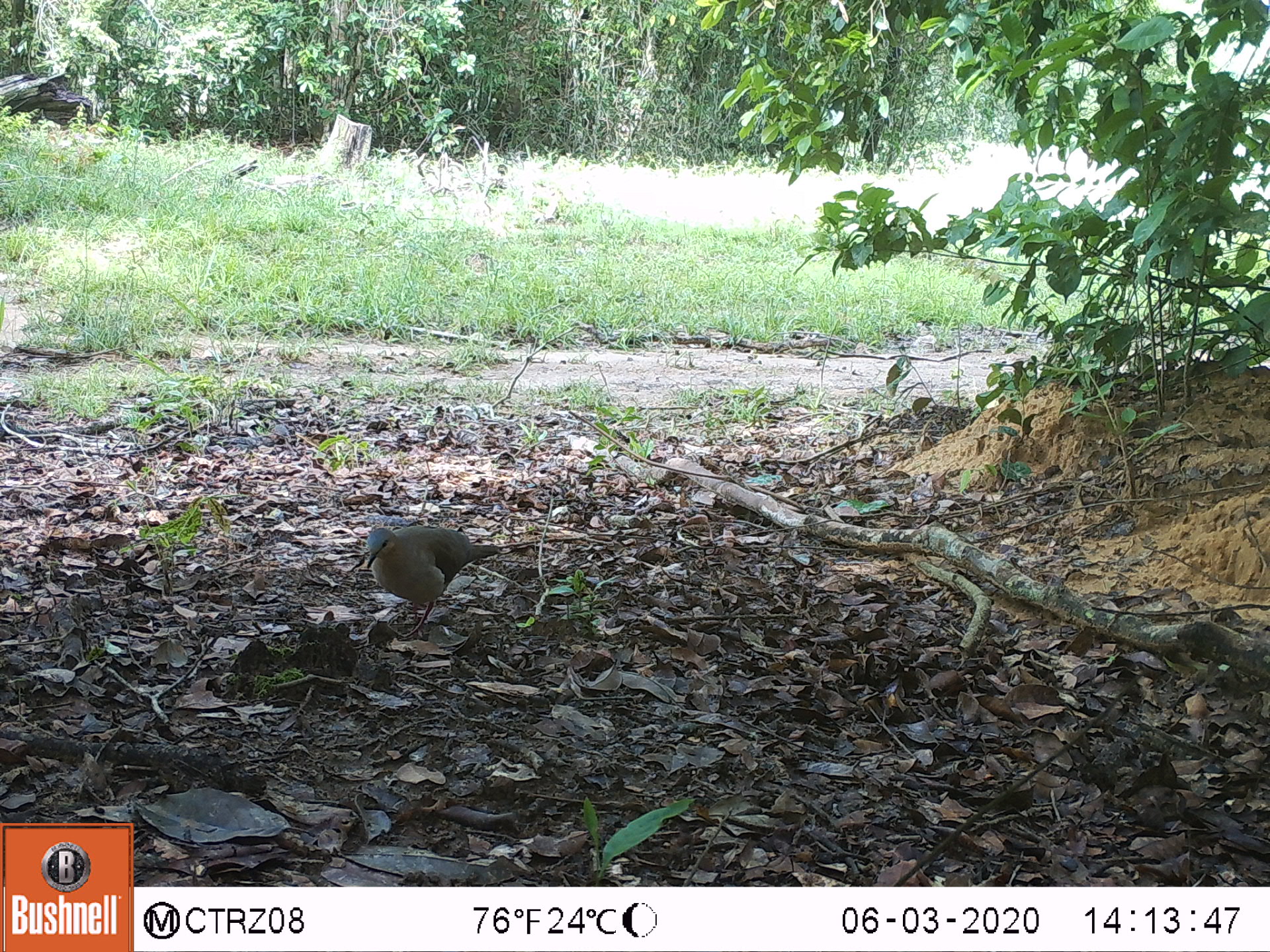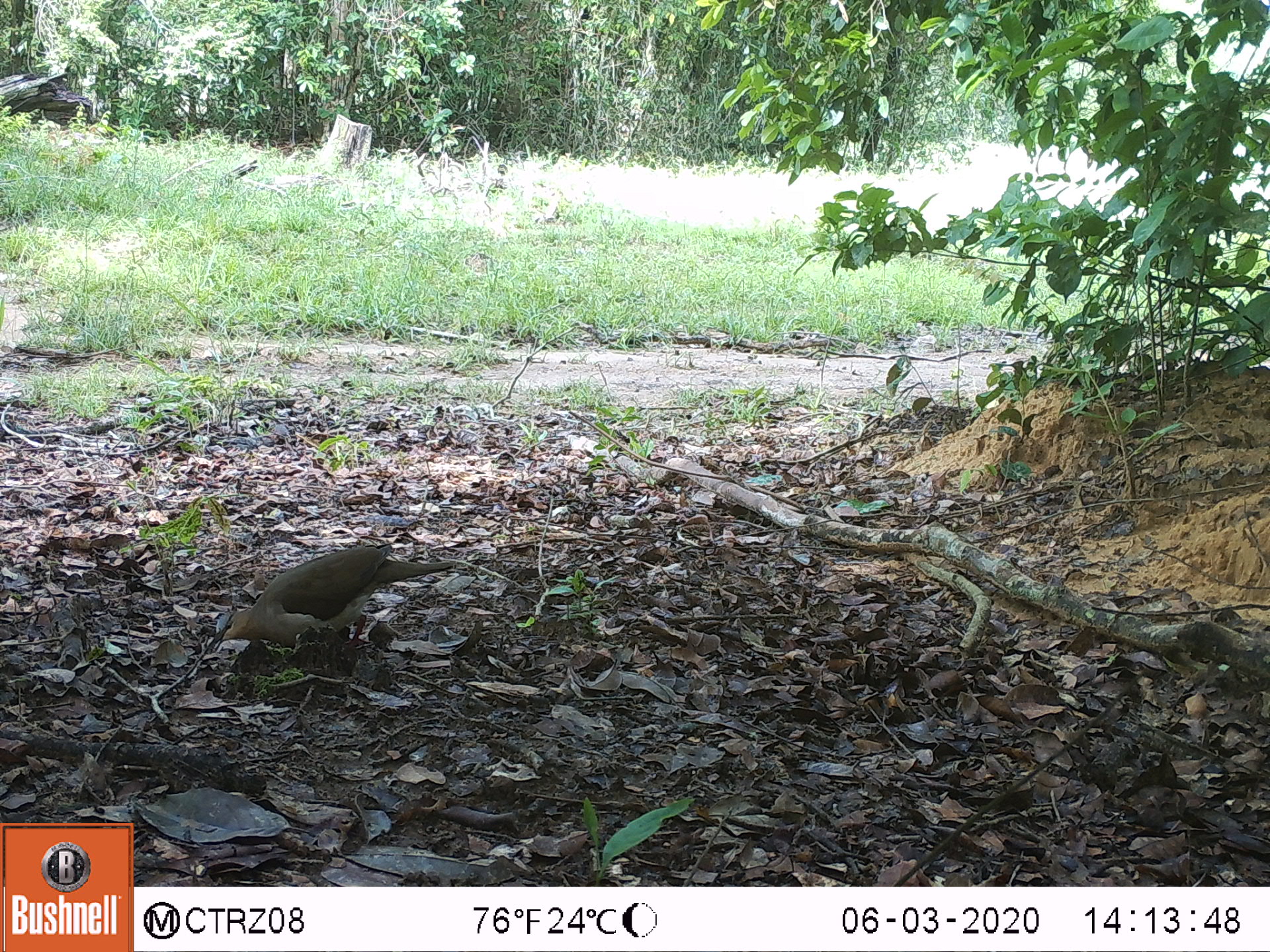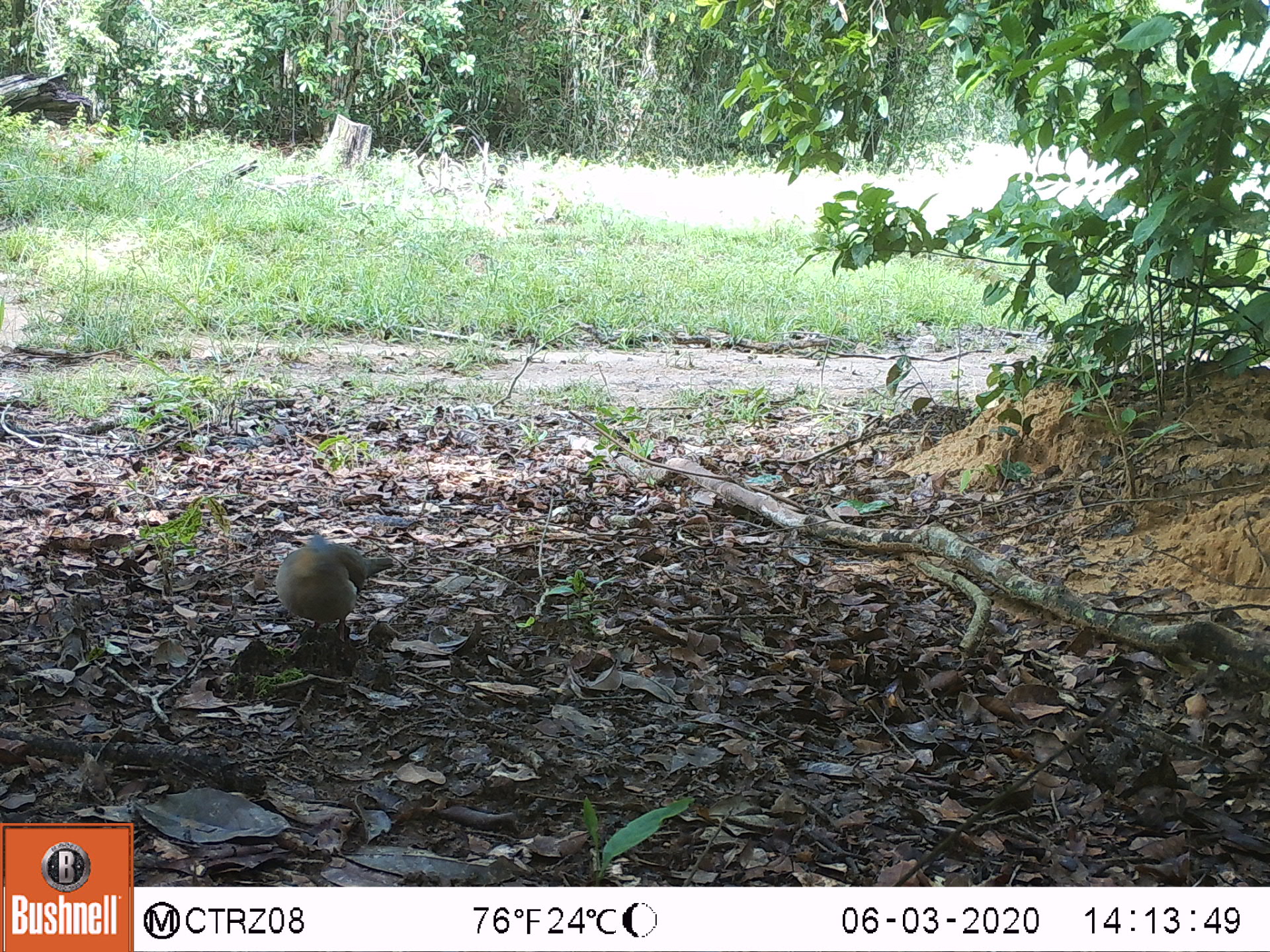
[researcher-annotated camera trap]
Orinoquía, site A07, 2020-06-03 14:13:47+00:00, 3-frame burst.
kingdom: Animalia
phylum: Chordata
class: Aves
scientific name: Aves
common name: bird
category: unknown bird